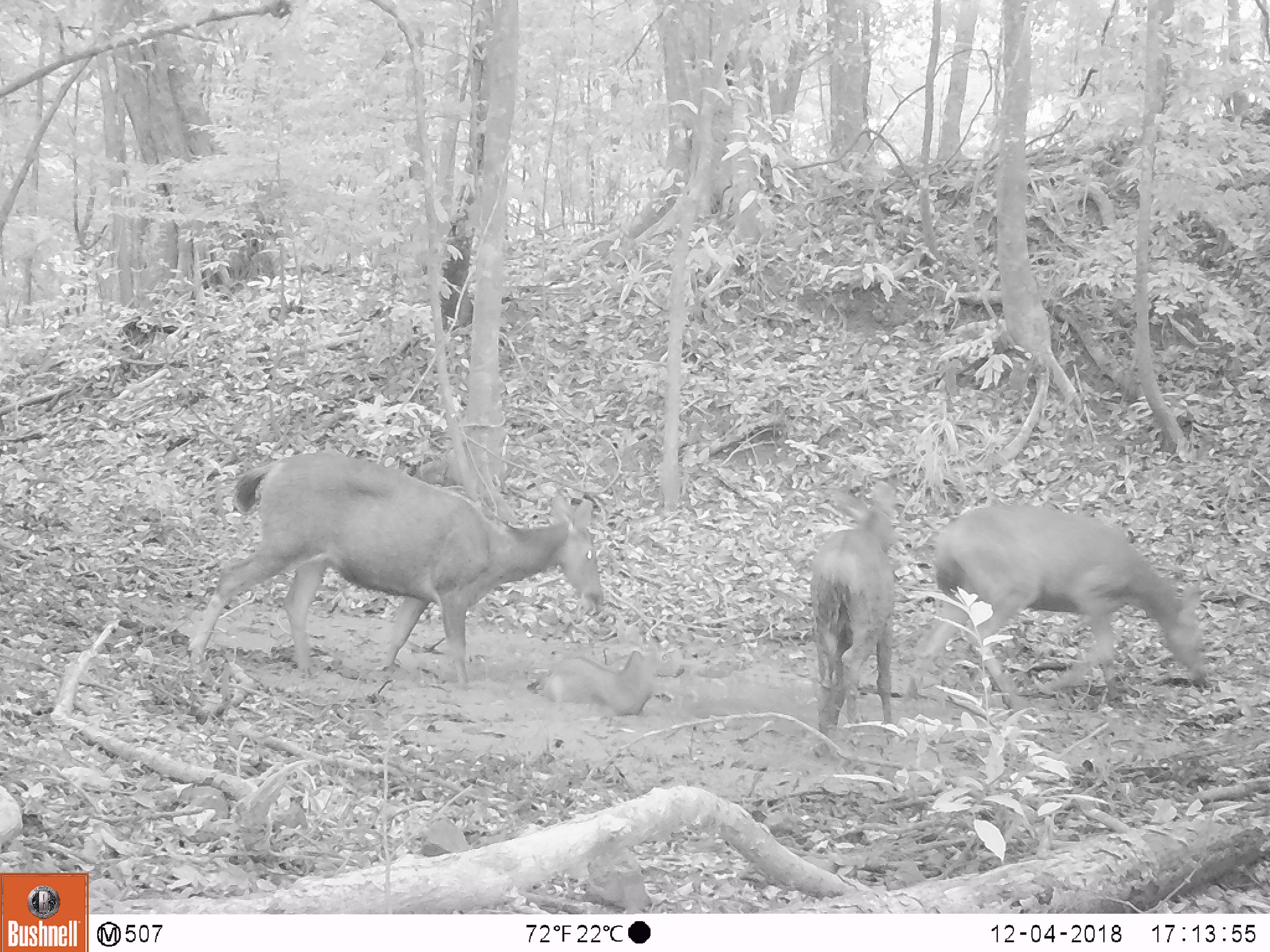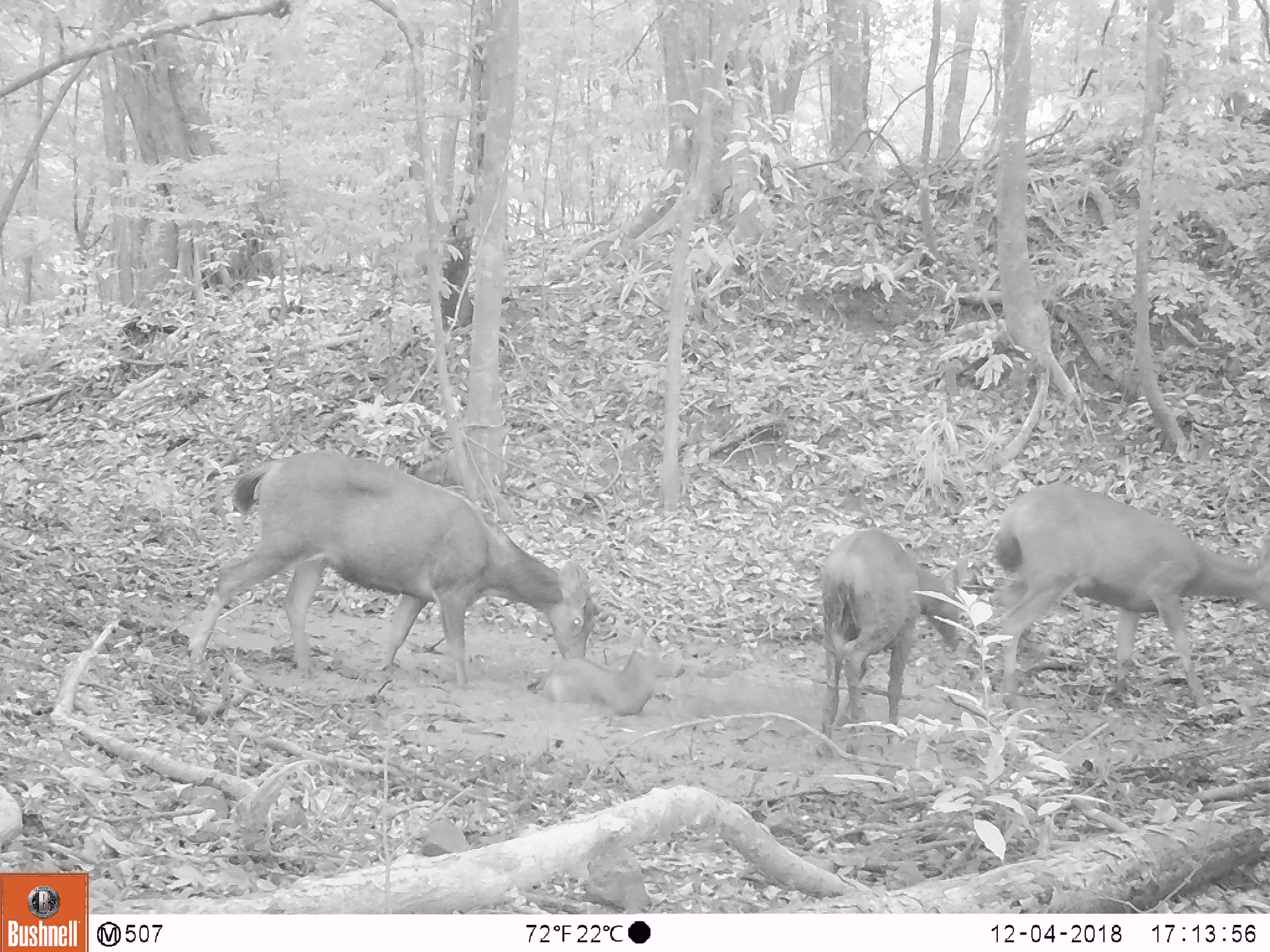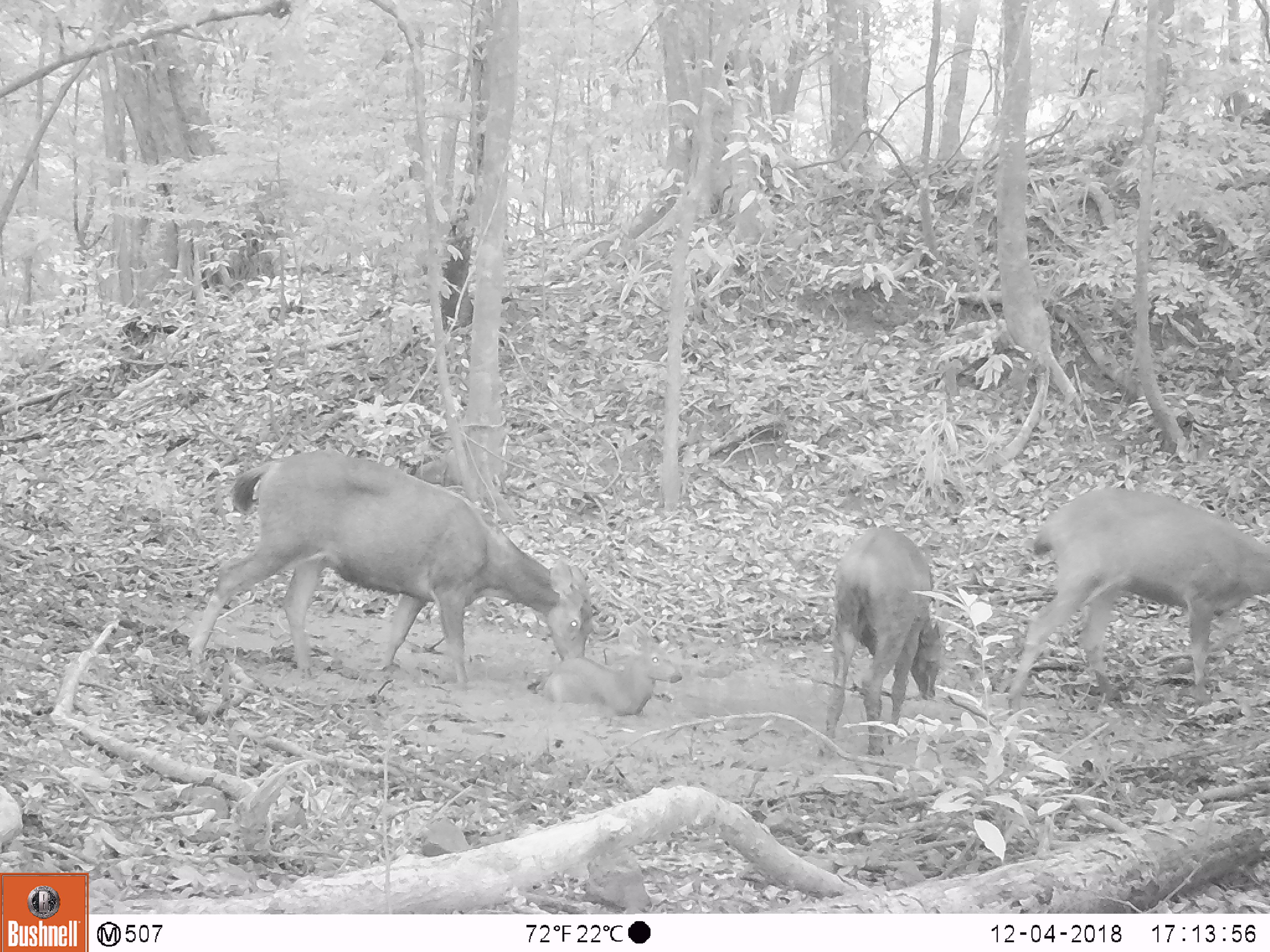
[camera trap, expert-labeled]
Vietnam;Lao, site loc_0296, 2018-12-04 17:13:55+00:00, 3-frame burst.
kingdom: Animalia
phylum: Chordata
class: Mammalia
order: Artiodactyla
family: Cervidae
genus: Rusa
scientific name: Rusa unicolor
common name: sambar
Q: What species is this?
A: Sambar (Rusa unicolor).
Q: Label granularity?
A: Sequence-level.